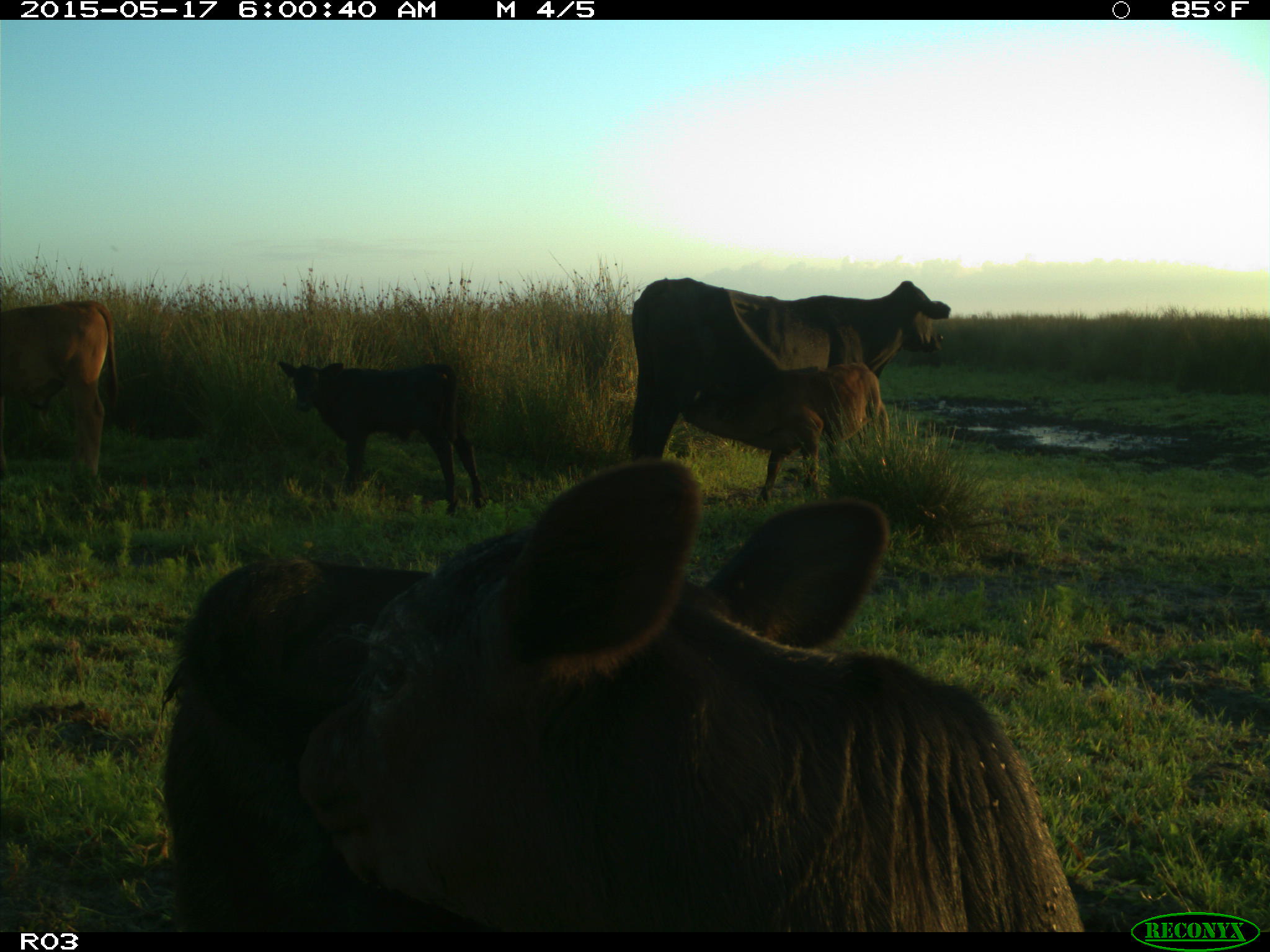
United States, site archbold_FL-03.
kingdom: Animalia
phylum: Chordata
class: Mammalia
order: Artiodactyla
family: Bovidae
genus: Bos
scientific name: Bos taurus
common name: domestic cow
Bos taurus (domestic cow).